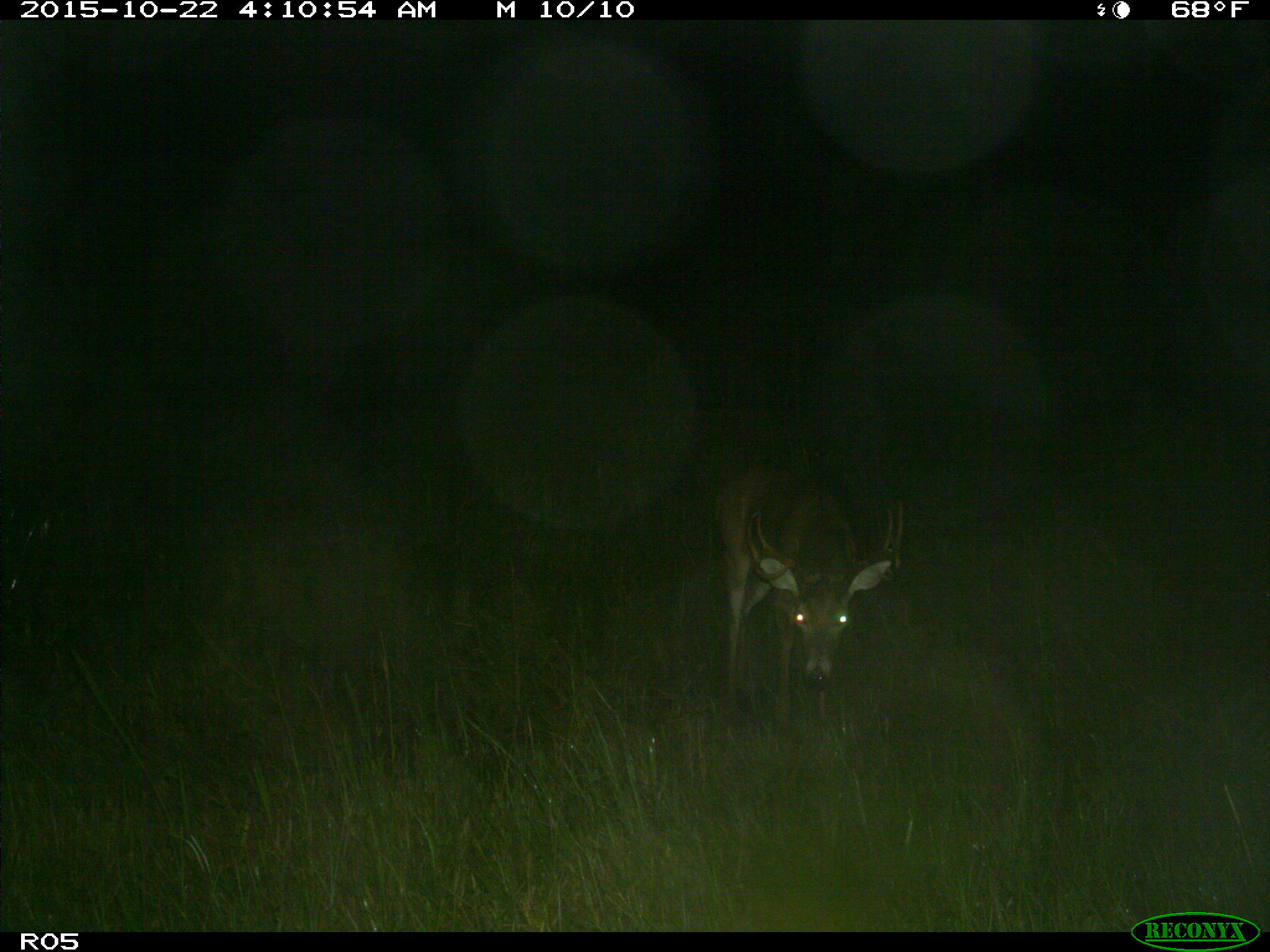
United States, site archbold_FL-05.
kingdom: Animalia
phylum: Chordata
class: Mammalia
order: Artiodactyla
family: Cervidae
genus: Odocoileus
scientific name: Odocoileus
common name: deer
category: unidentified deer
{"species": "unidentified deer (deer) (Odocoileus)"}